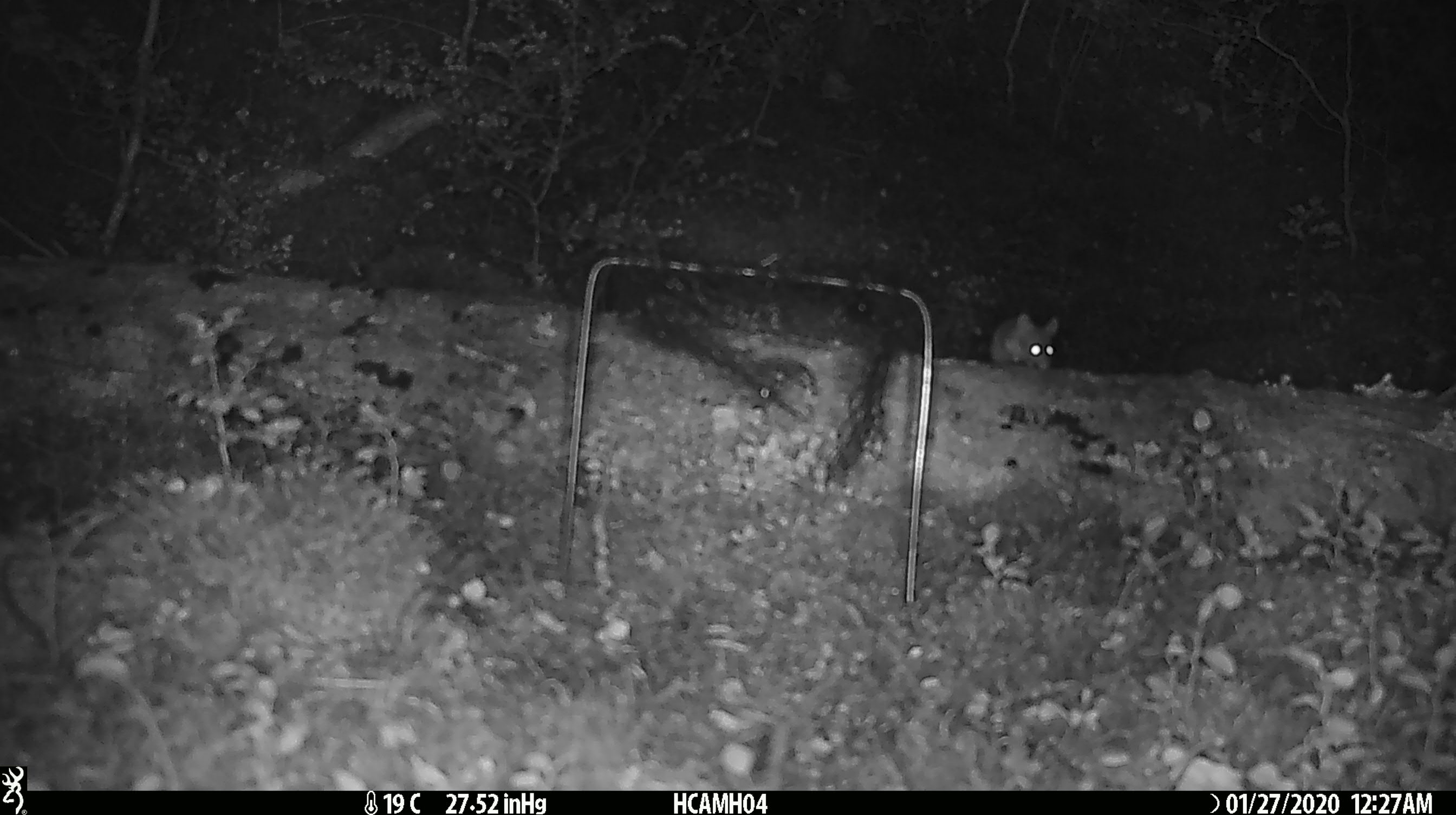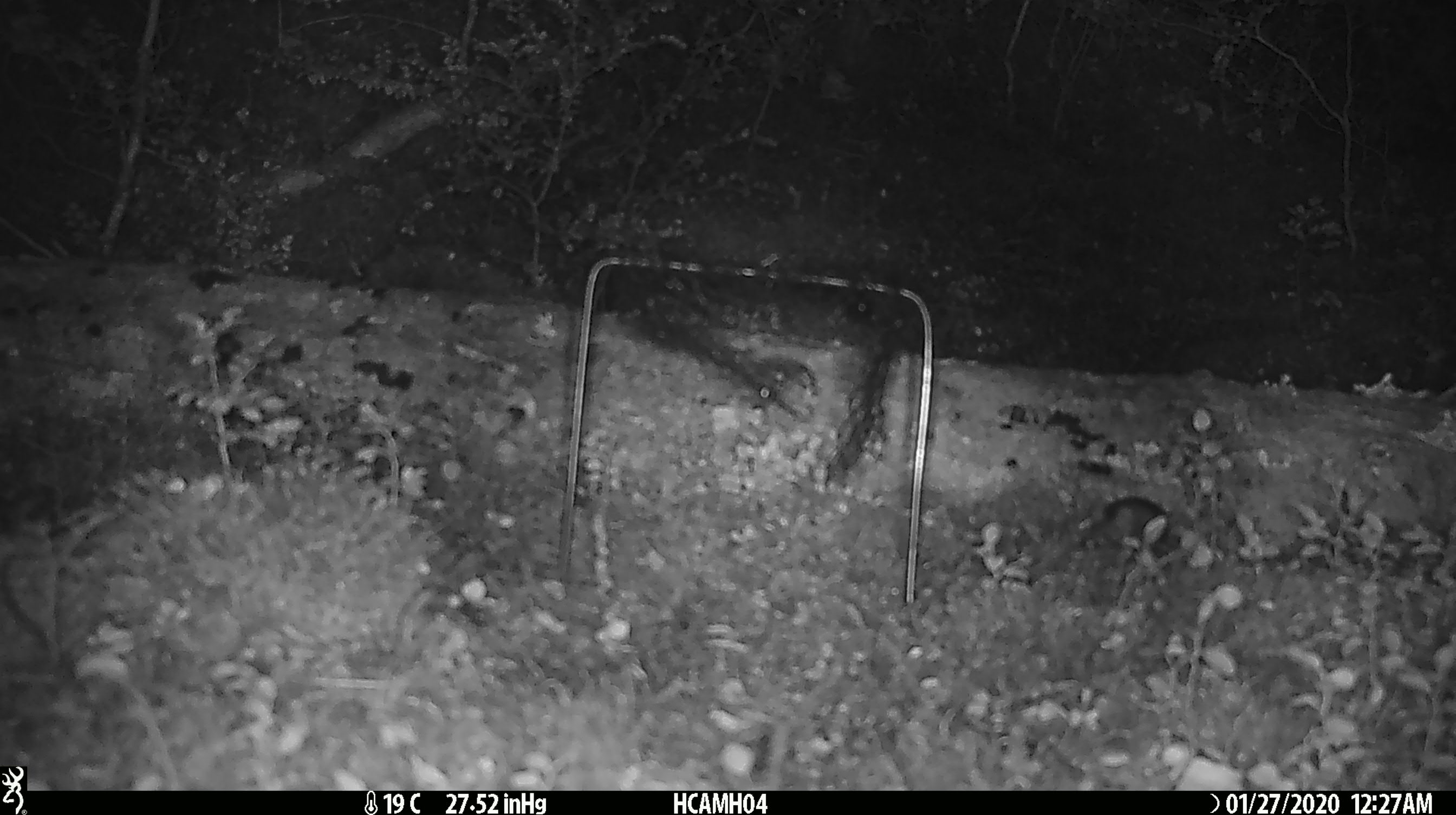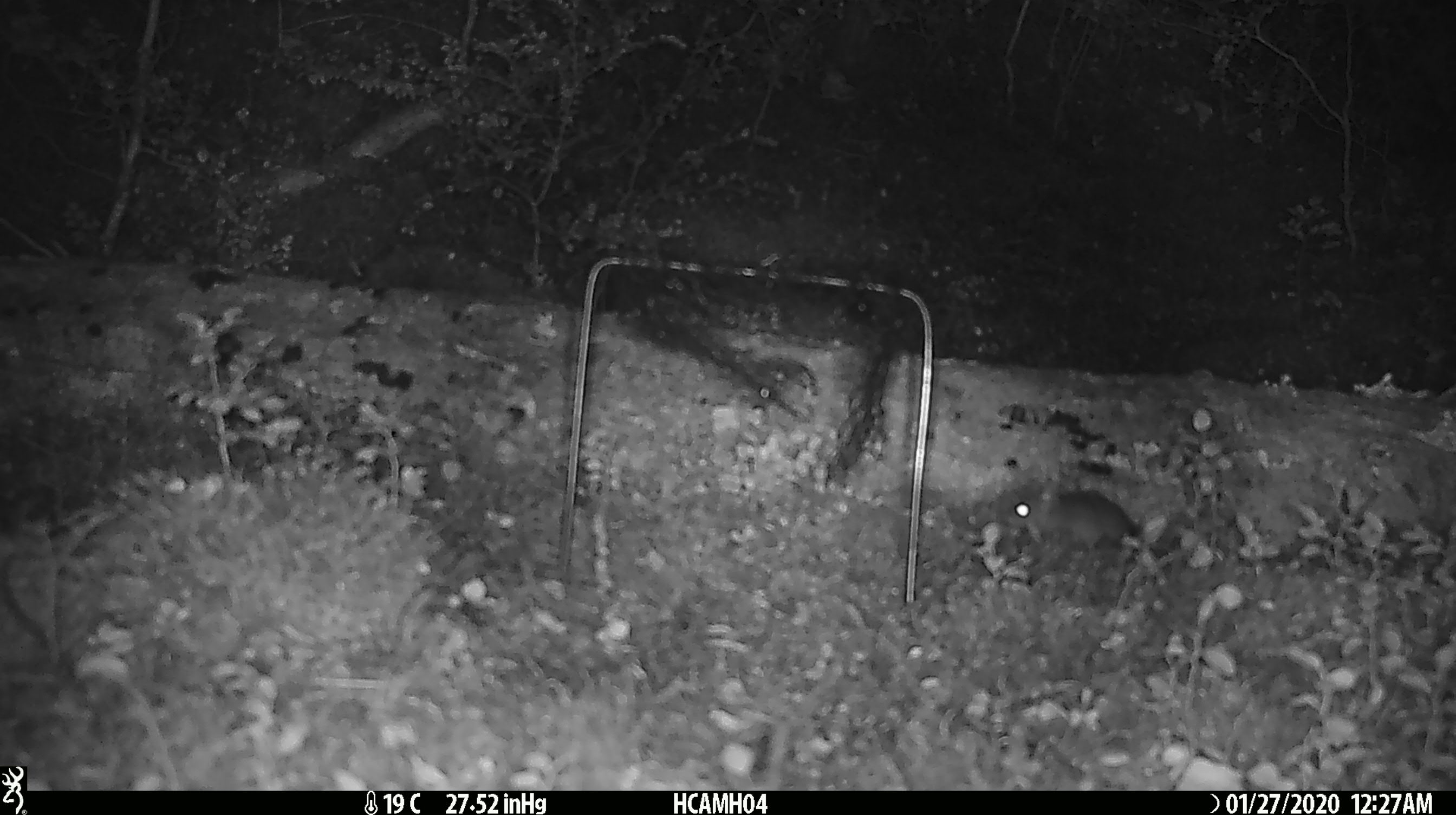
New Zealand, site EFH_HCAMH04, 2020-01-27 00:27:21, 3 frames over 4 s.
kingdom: Animalia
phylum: Chordata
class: Mammalia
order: Rodentia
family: Muridae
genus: Mus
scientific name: Mus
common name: mouse